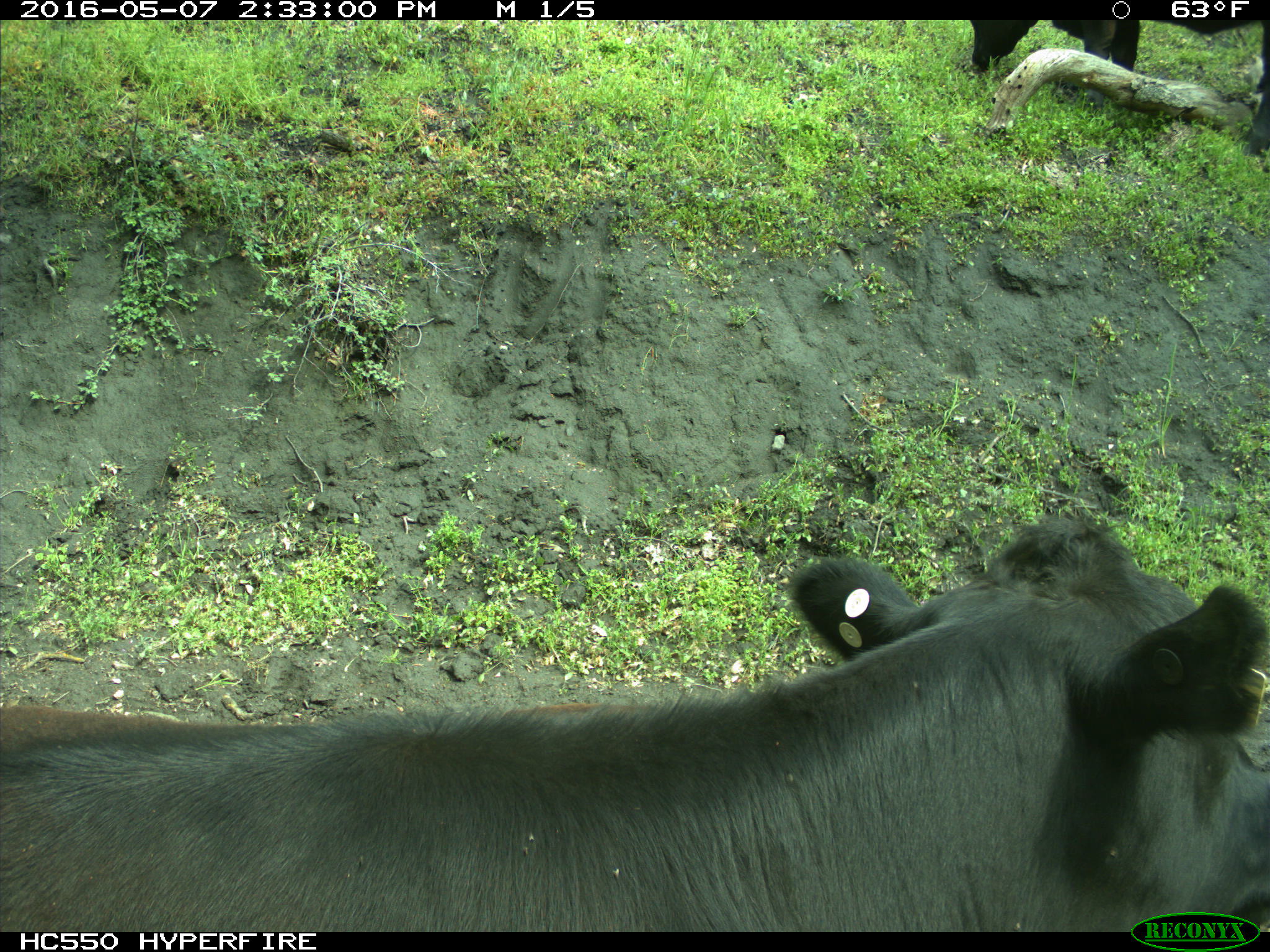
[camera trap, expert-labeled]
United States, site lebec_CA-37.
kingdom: Animalia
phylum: Chordata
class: Mammalia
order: Artiodactyla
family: Bovidae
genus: Bos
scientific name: Bos taurus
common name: domestic cow